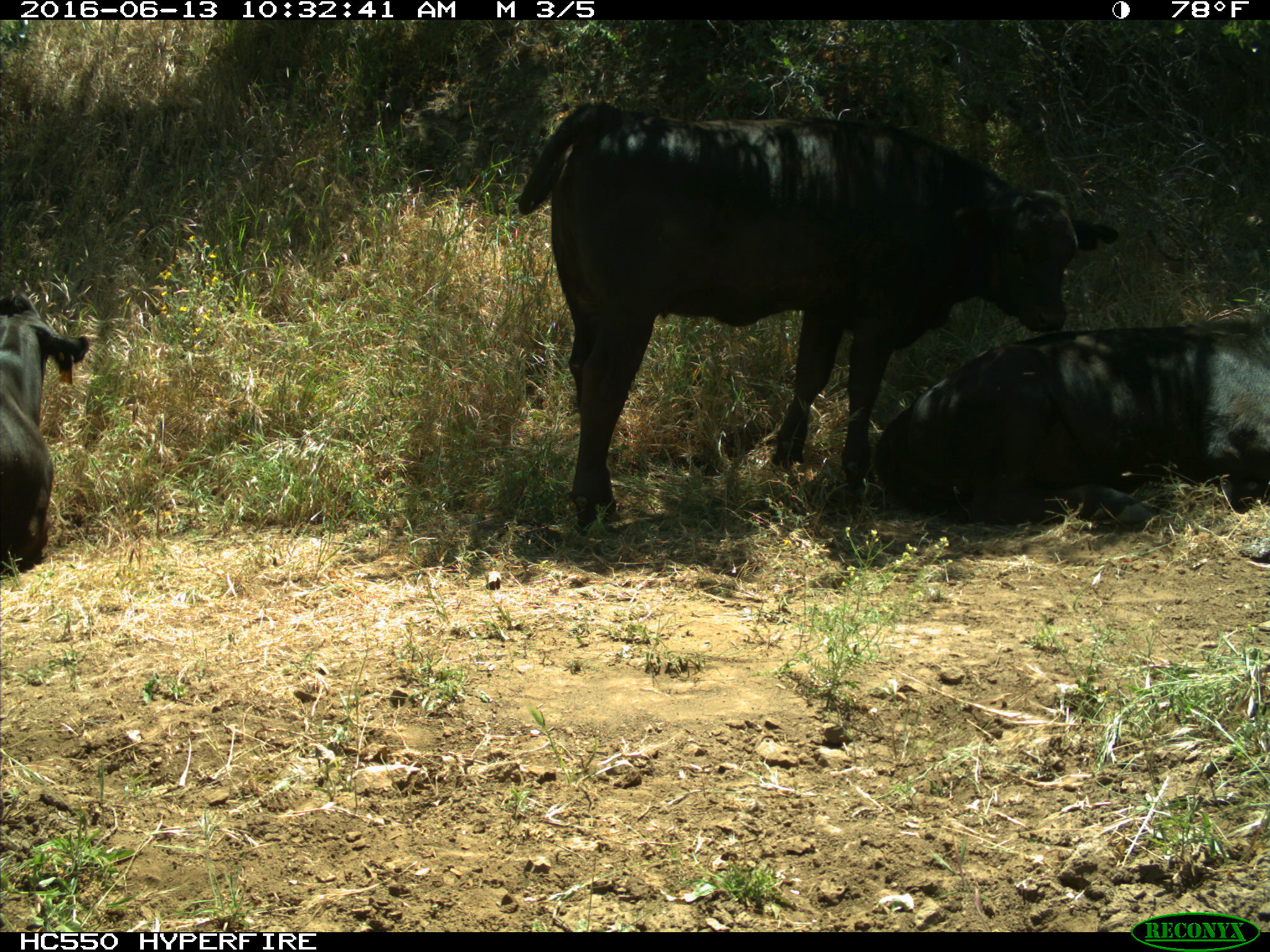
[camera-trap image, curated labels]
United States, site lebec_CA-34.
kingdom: Animalia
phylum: Chordata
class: Mammalia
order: Artiodactyla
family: Bovidae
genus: Bos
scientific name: Bos taurus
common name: domestic cow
Bos taurus (domestic cow).